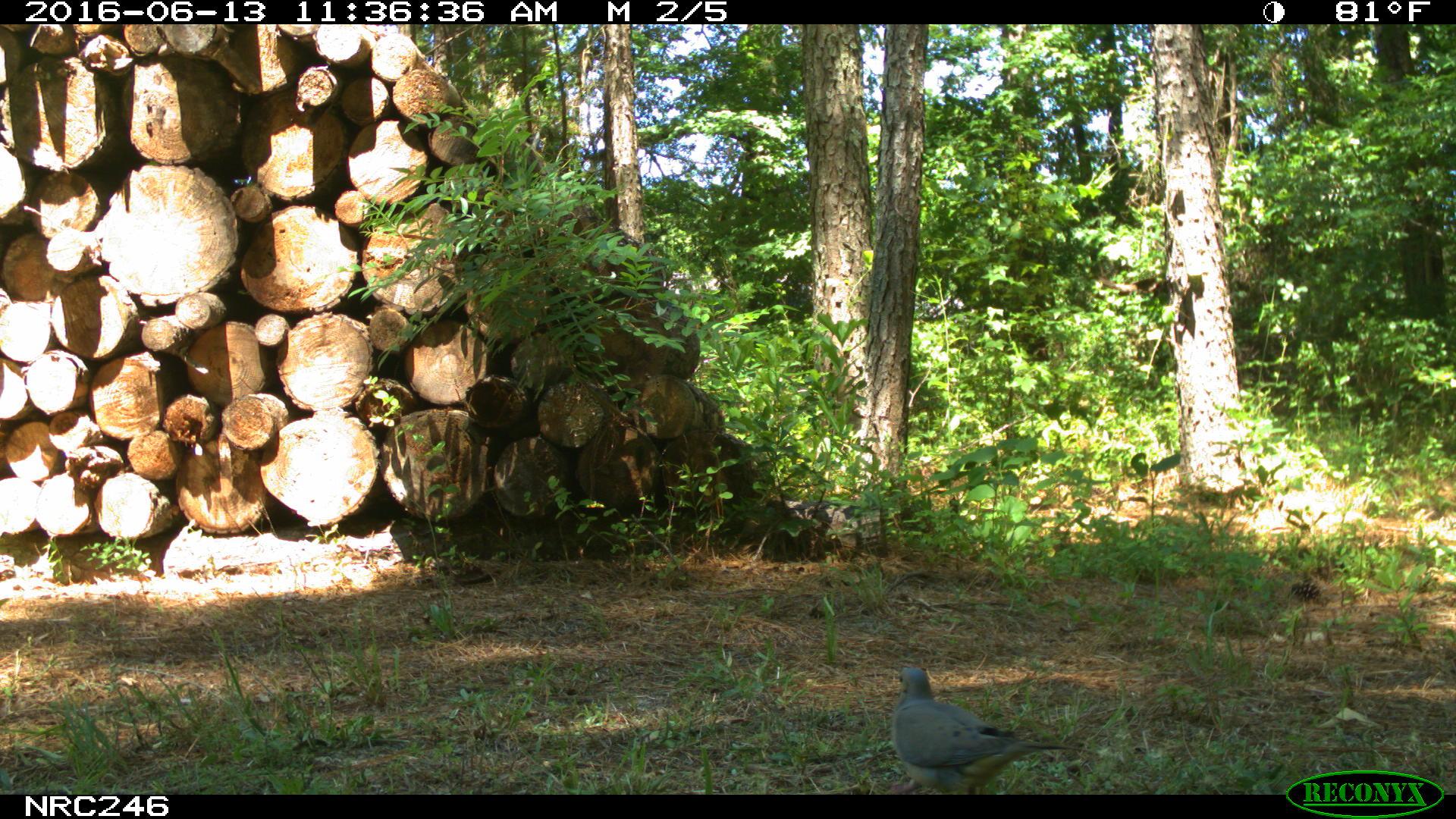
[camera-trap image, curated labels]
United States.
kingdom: Animalia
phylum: Chordata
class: Aves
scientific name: Aves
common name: bird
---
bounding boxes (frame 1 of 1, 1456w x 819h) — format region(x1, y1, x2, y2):
Bird: region(878, 659, 1076, 787)